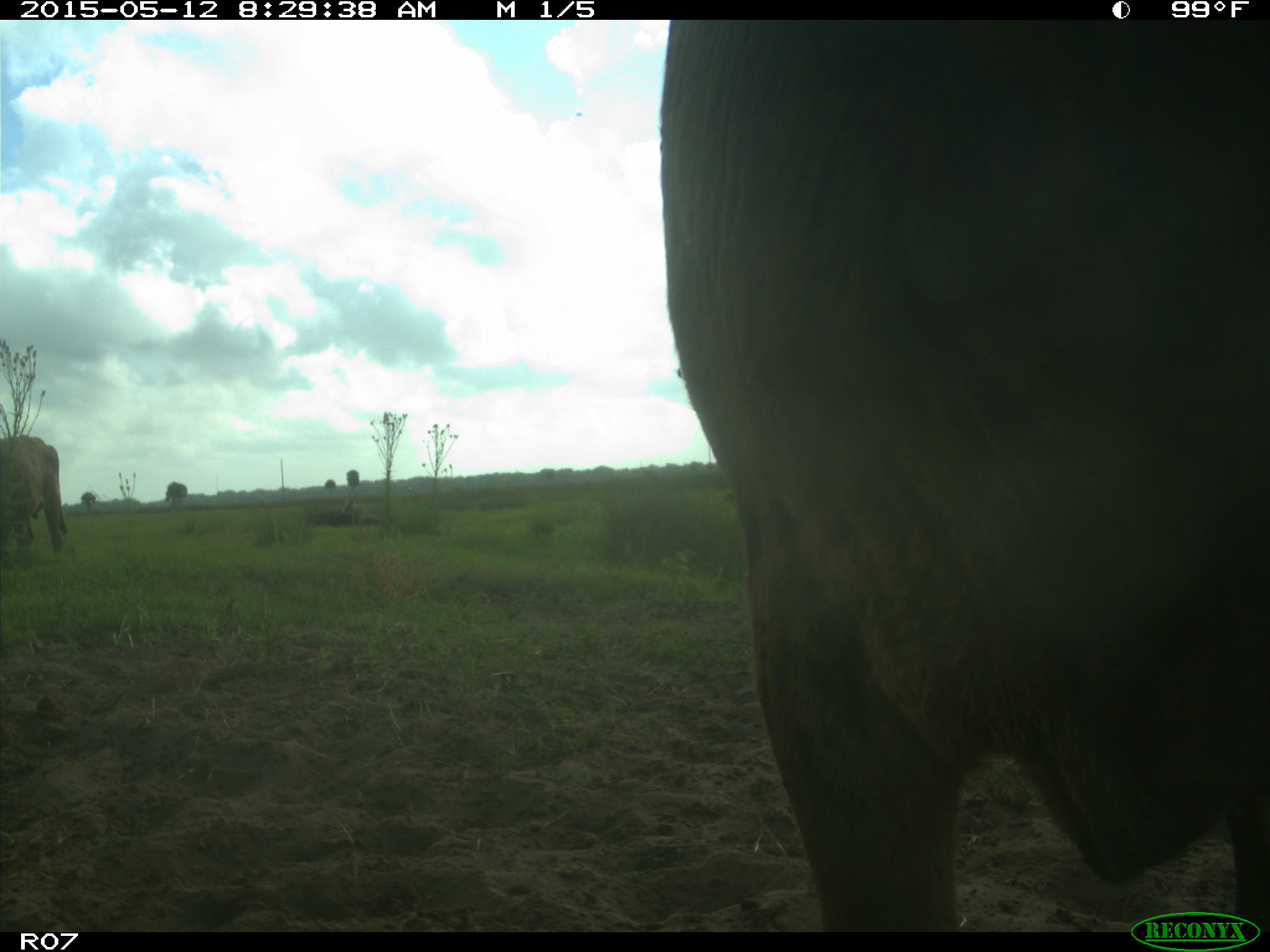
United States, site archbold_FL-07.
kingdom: Animalia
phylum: Chordata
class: Mammalia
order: Artiodactyla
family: Bovidae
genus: Bos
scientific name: Bos taurus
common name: domestic cow